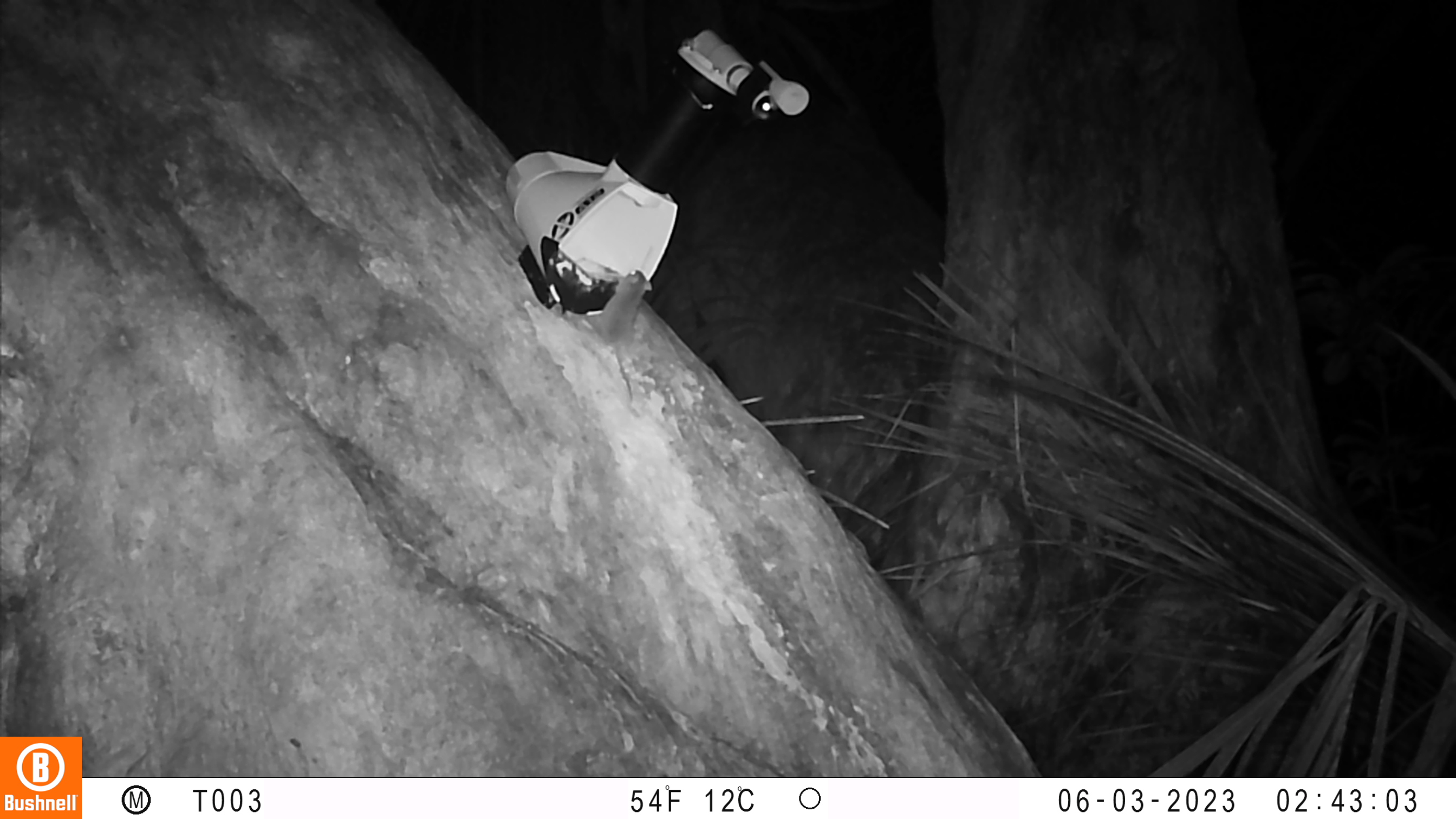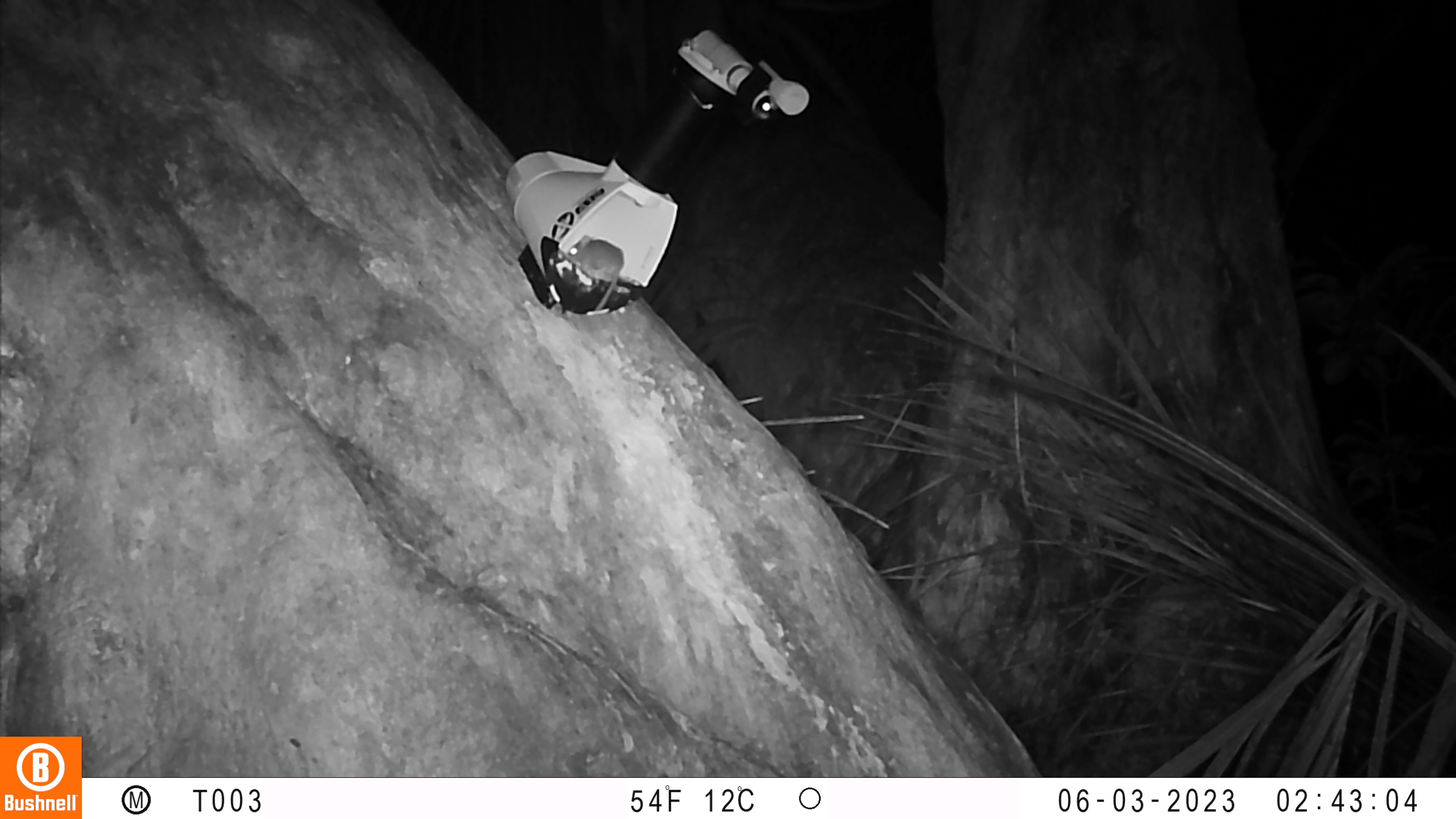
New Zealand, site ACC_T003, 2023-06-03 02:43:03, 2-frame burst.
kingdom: Animalia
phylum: Chordata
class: Mammalia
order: Rodentia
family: Muridae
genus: Mus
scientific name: Mus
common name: mouse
Mouse (Mus).